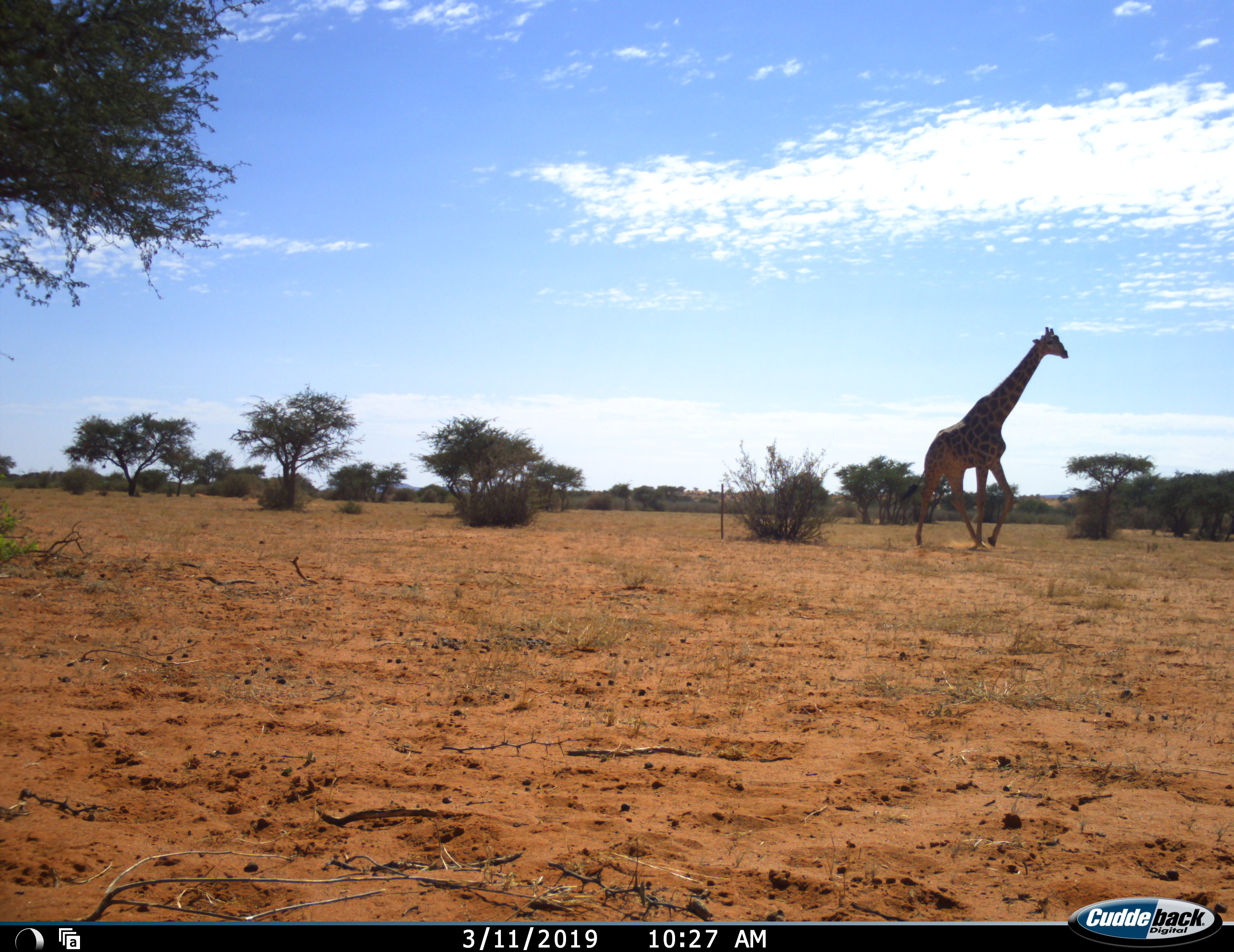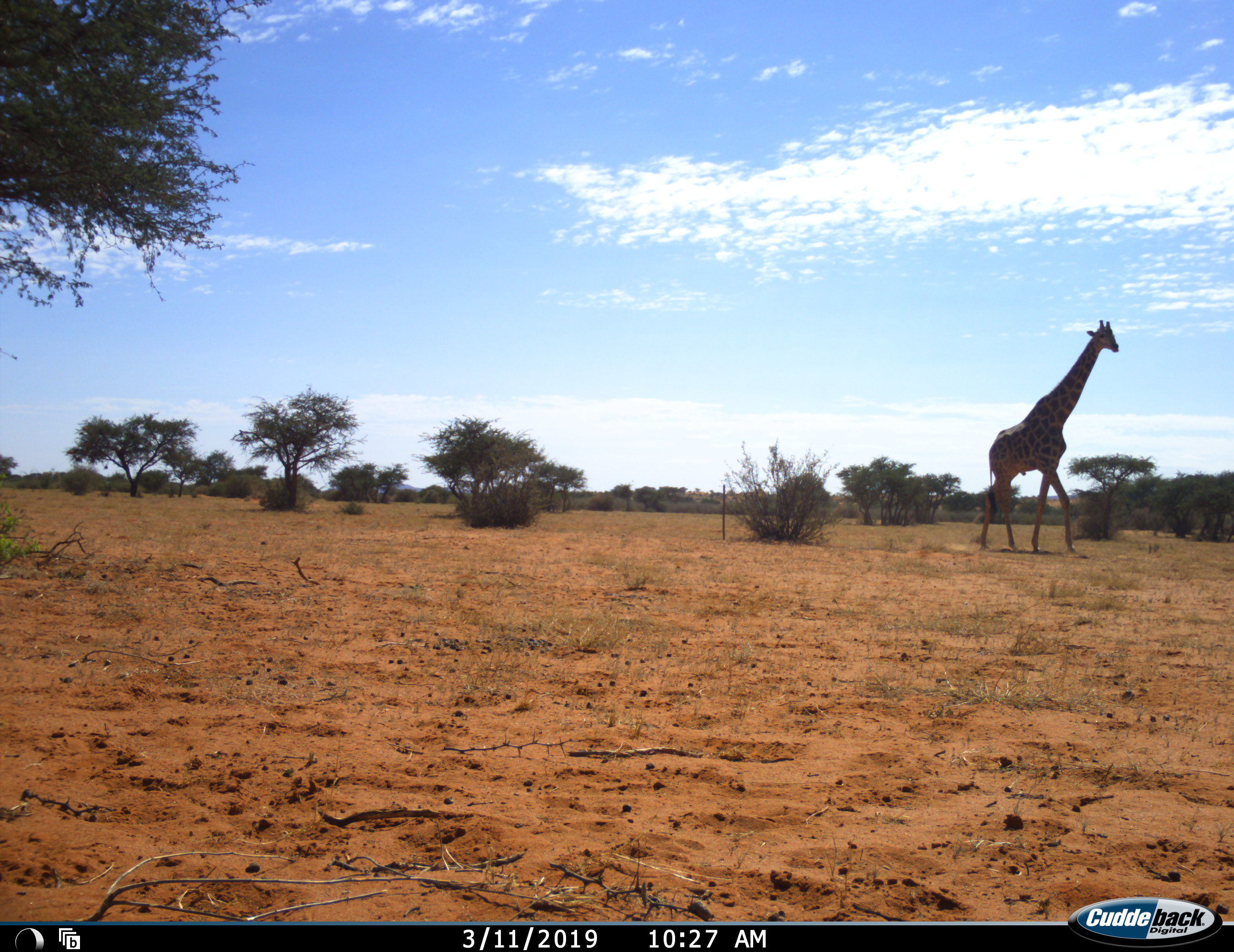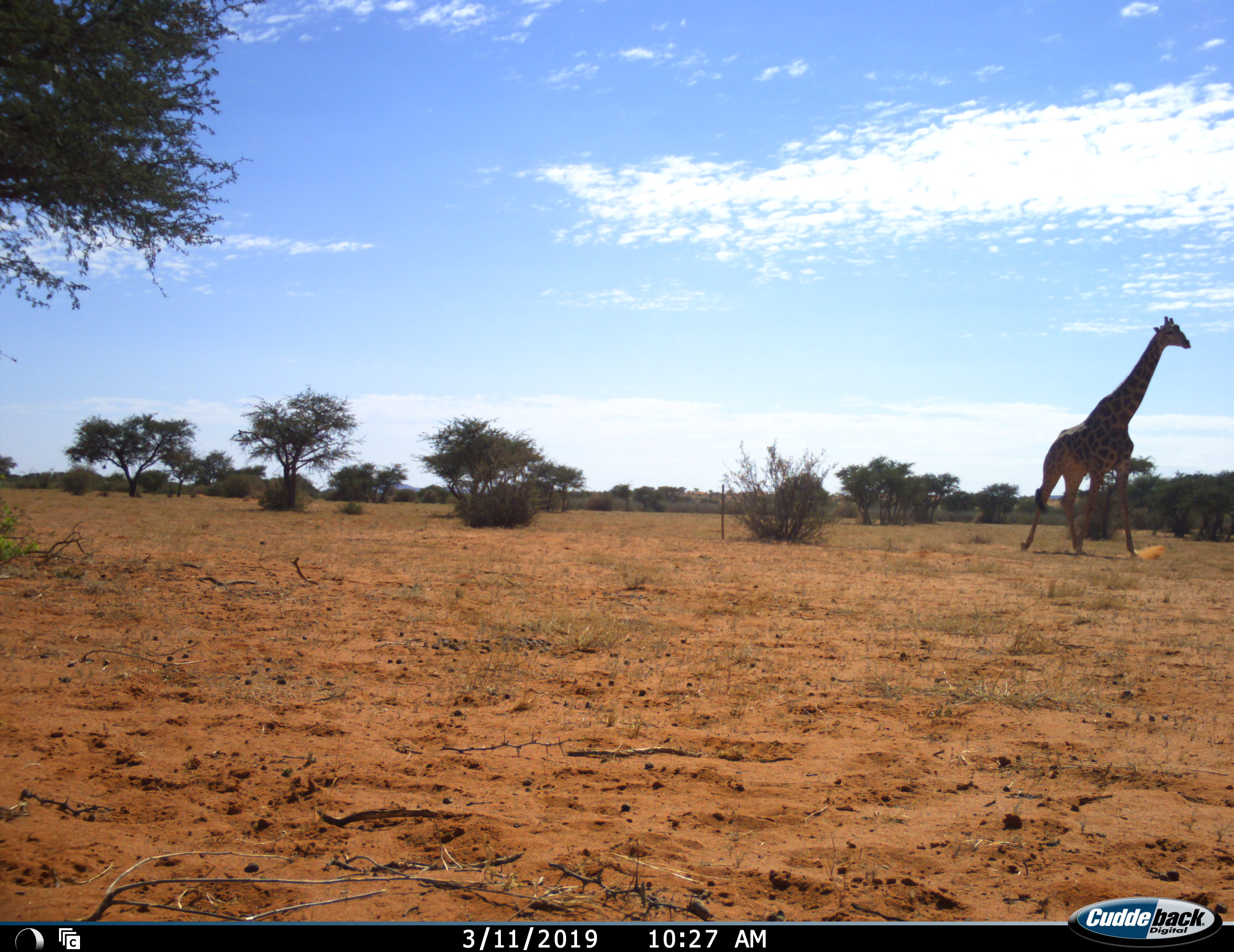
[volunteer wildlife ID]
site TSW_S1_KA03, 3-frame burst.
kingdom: Animalia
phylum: Chordata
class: Mammalia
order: Artiodactyla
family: Giraffidae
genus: Giraffa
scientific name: Giraffa camelopardalis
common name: giraffe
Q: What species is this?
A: Giraffe (Giraffa camelopardalis).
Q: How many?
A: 1.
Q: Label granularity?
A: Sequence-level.